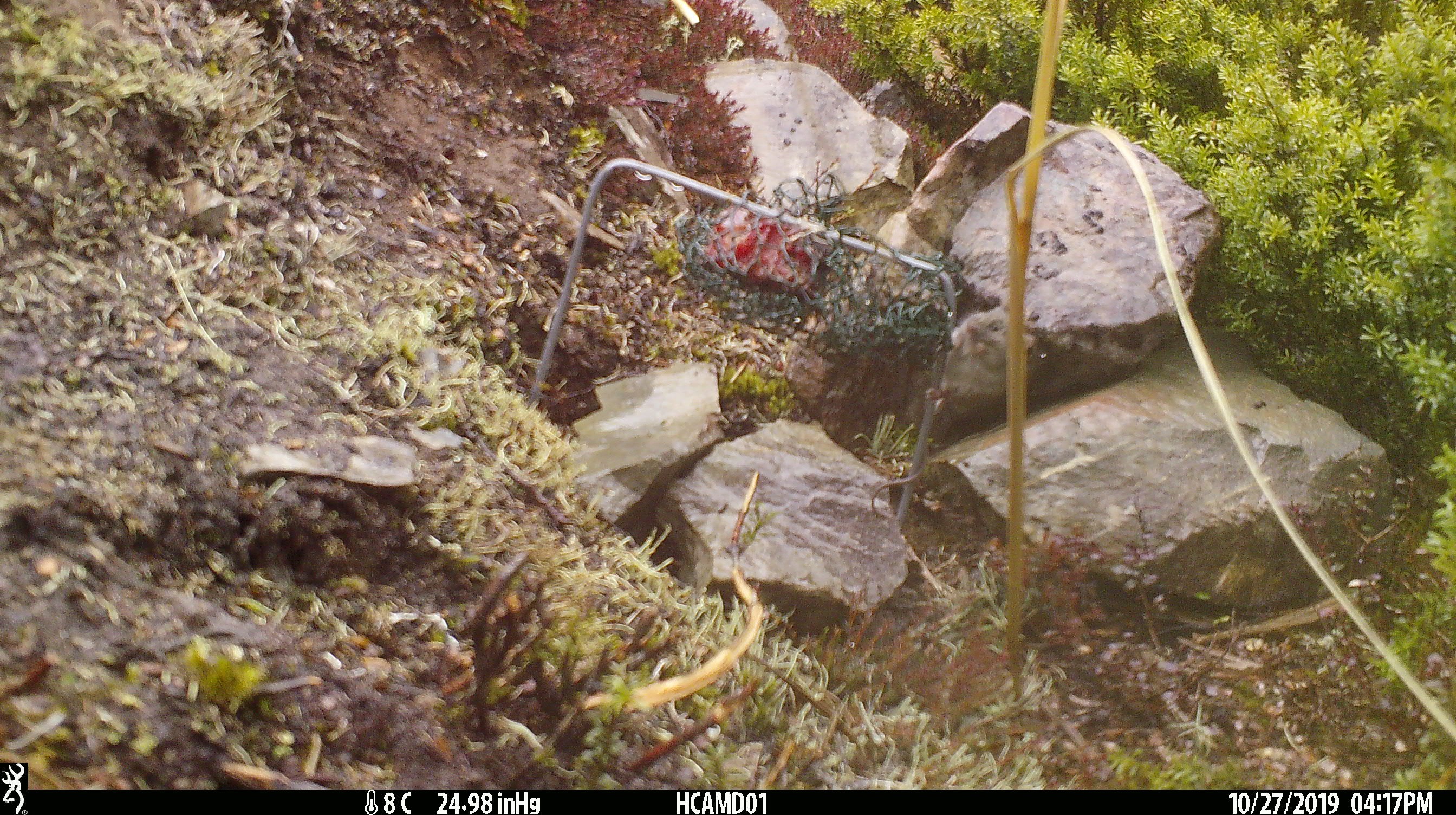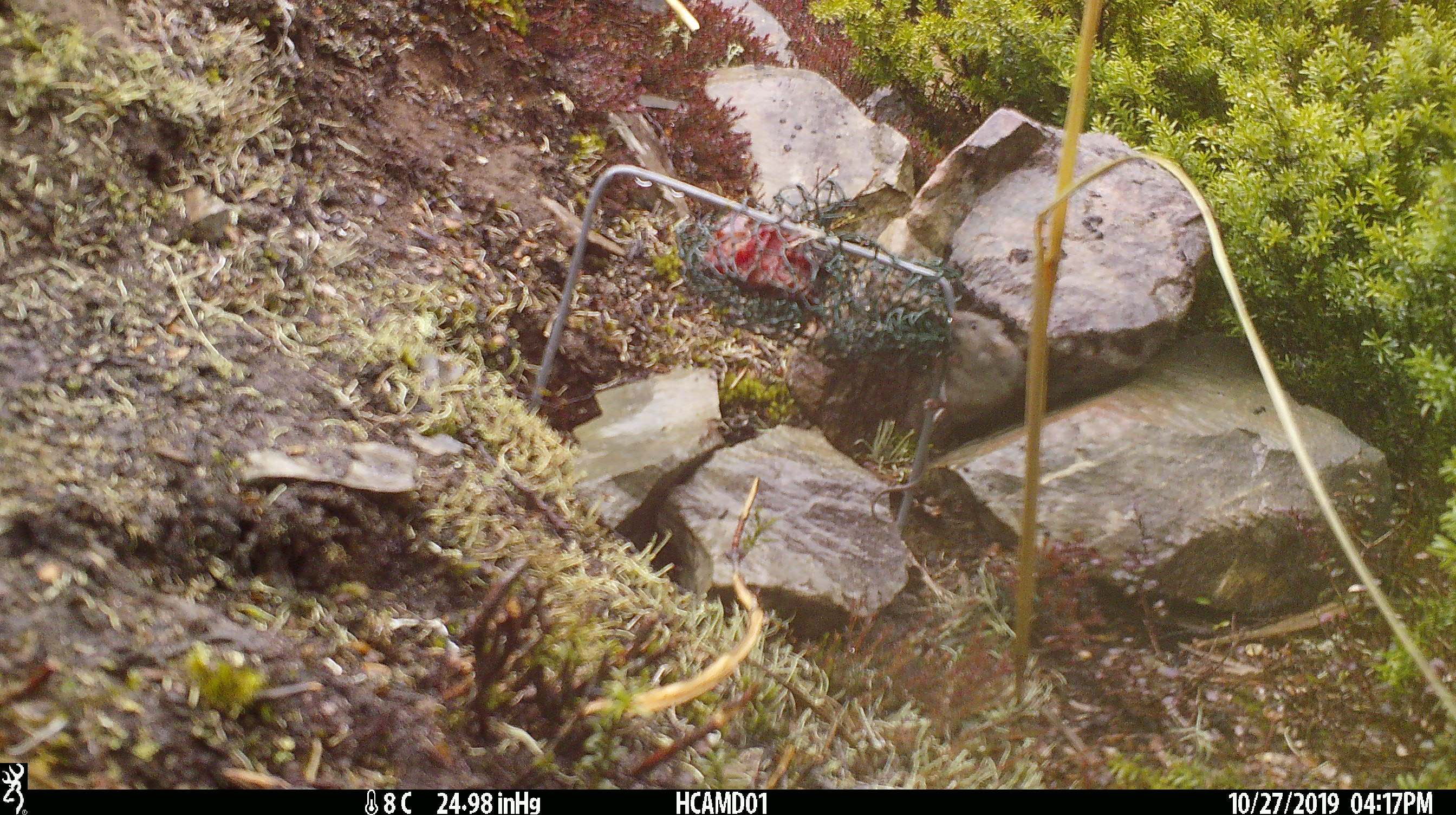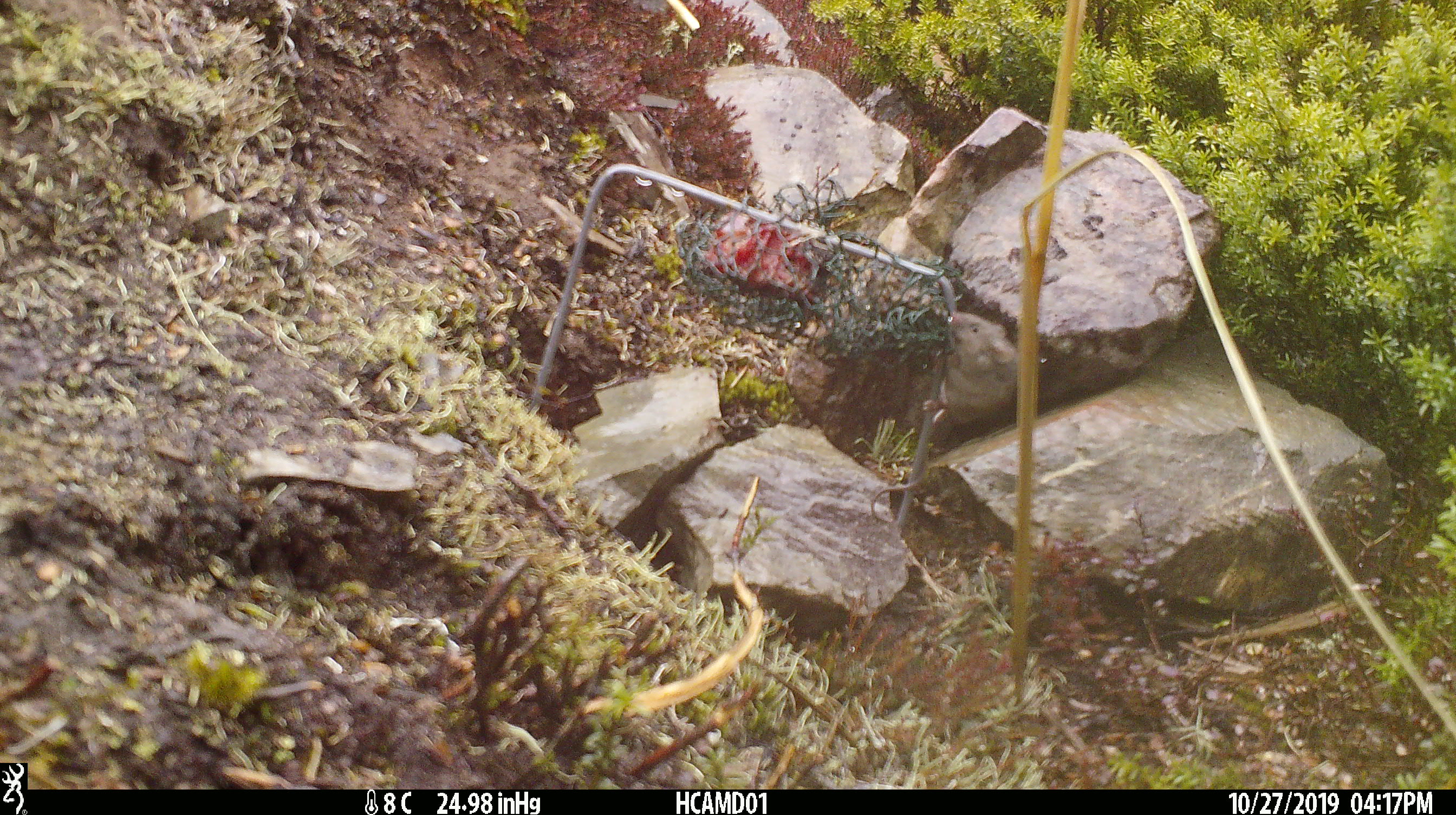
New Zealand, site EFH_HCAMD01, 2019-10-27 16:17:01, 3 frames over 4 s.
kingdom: Animalia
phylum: Chordata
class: Mammalia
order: Rodentia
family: Muridae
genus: Mus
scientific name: Mus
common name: mouse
Mouse (Mus).